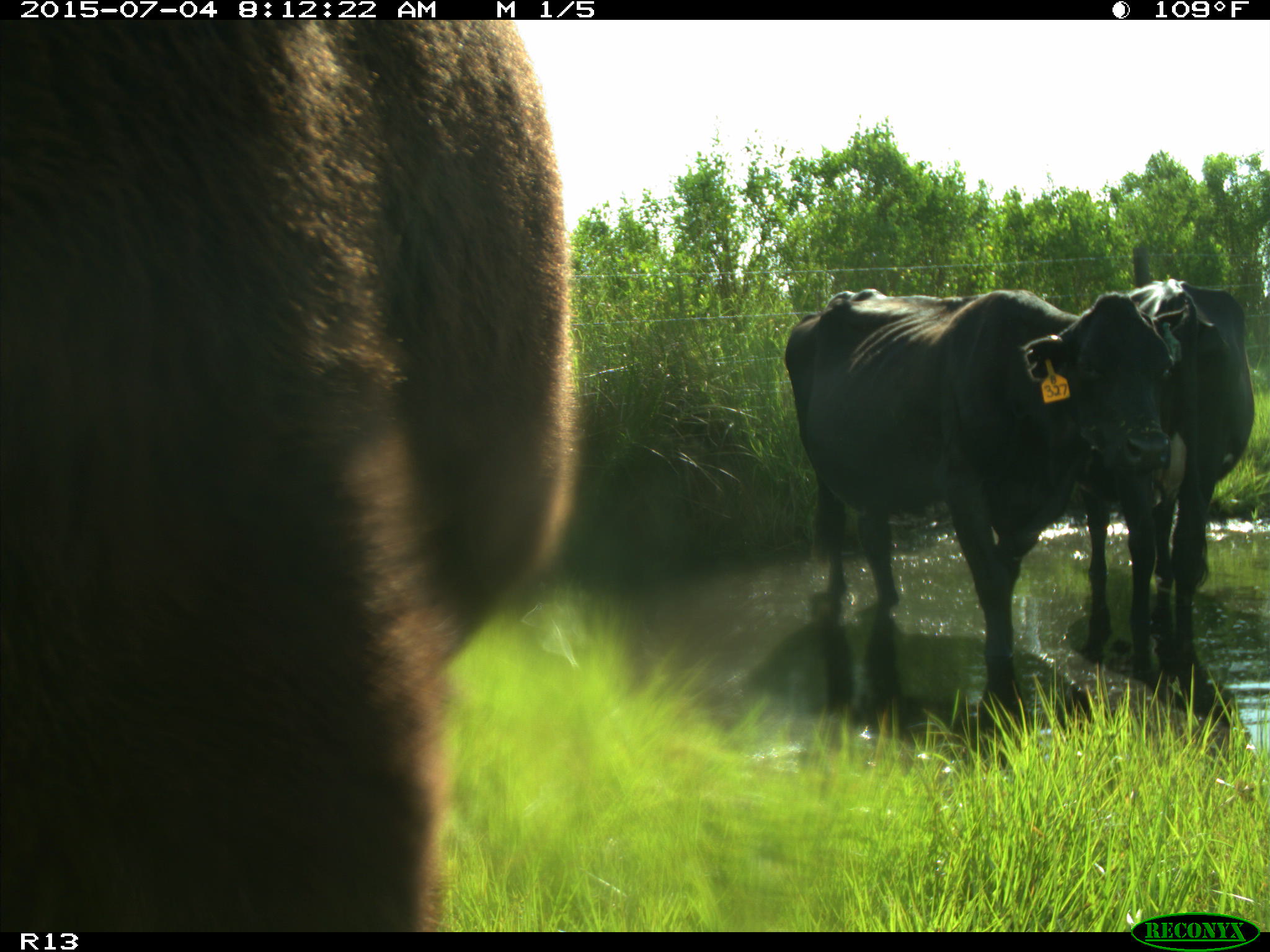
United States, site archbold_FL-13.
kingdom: Animalia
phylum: Chordata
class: Mammalia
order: Artiodactyla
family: Bovidae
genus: Bos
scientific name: Bos taurus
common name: domestic cow